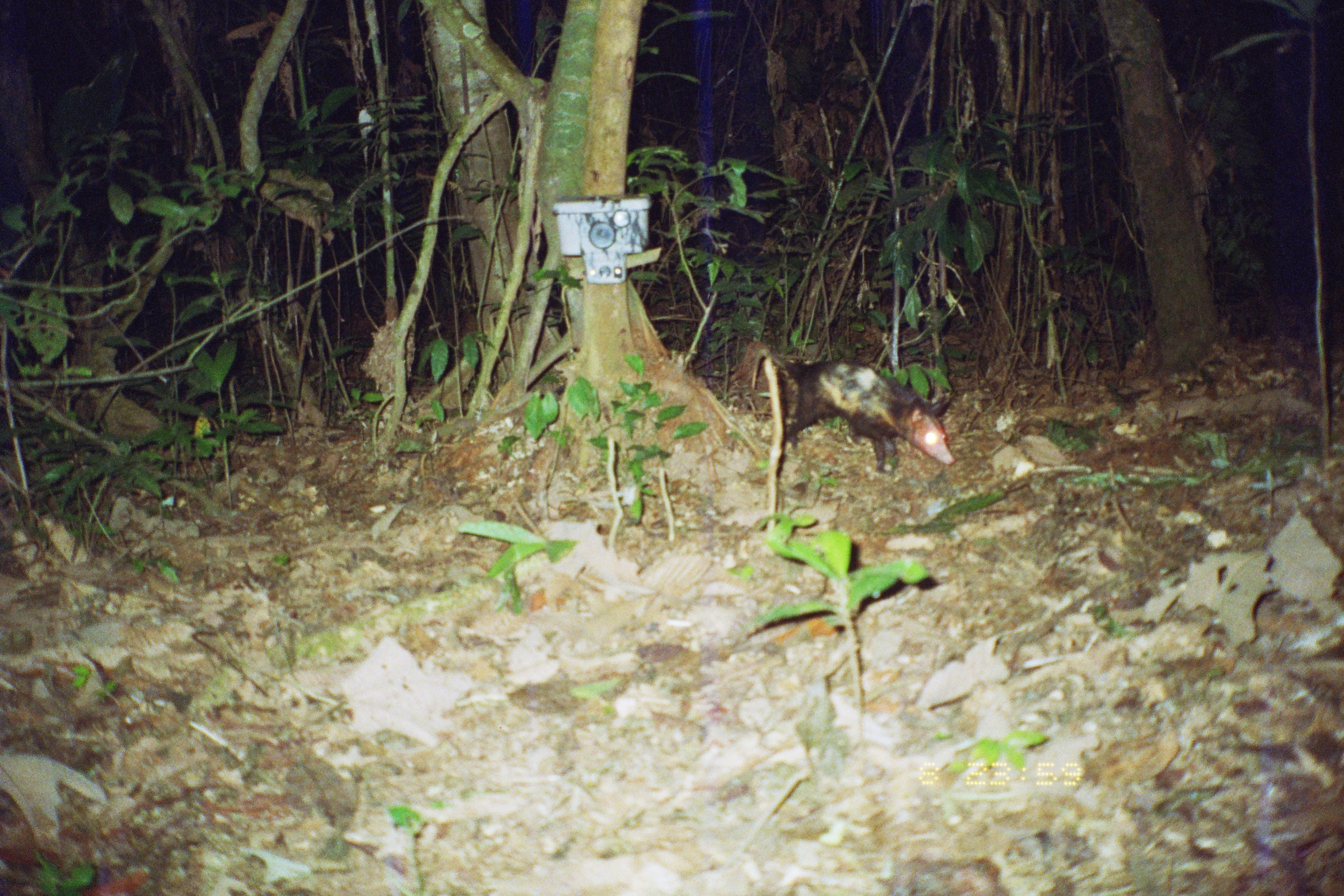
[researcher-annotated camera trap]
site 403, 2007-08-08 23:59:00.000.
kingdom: Animalia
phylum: Chordata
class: Mammalia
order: Didelphimorphia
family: Didelphidae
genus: Didelphis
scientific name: Didelphis marsupialis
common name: southern opossum